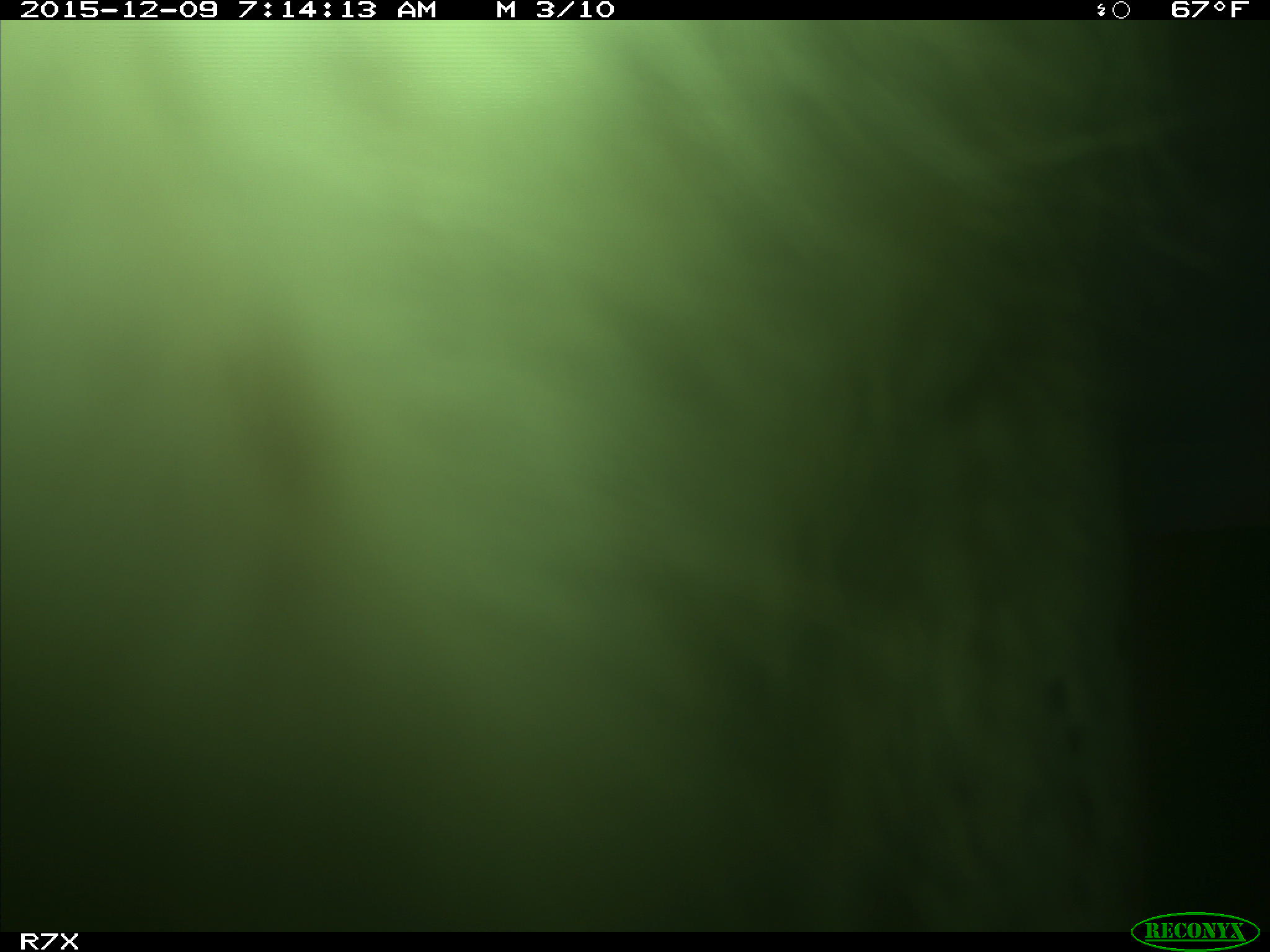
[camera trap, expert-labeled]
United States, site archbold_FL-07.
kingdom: Animalia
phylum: Chordata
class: Mammalia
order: Artiodactyla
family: Bovidae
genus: Bos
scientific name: Bos taurus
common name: domestic cow